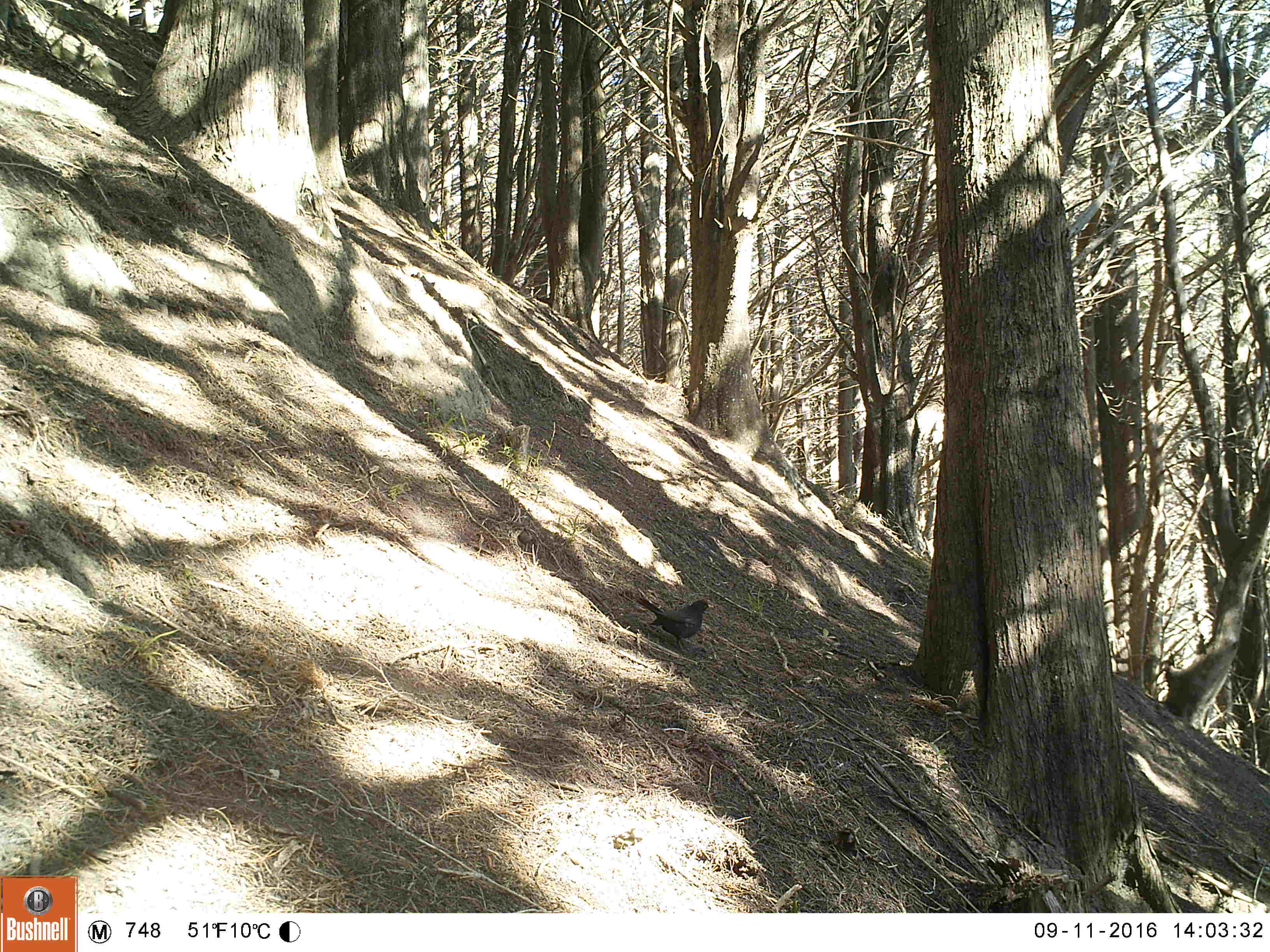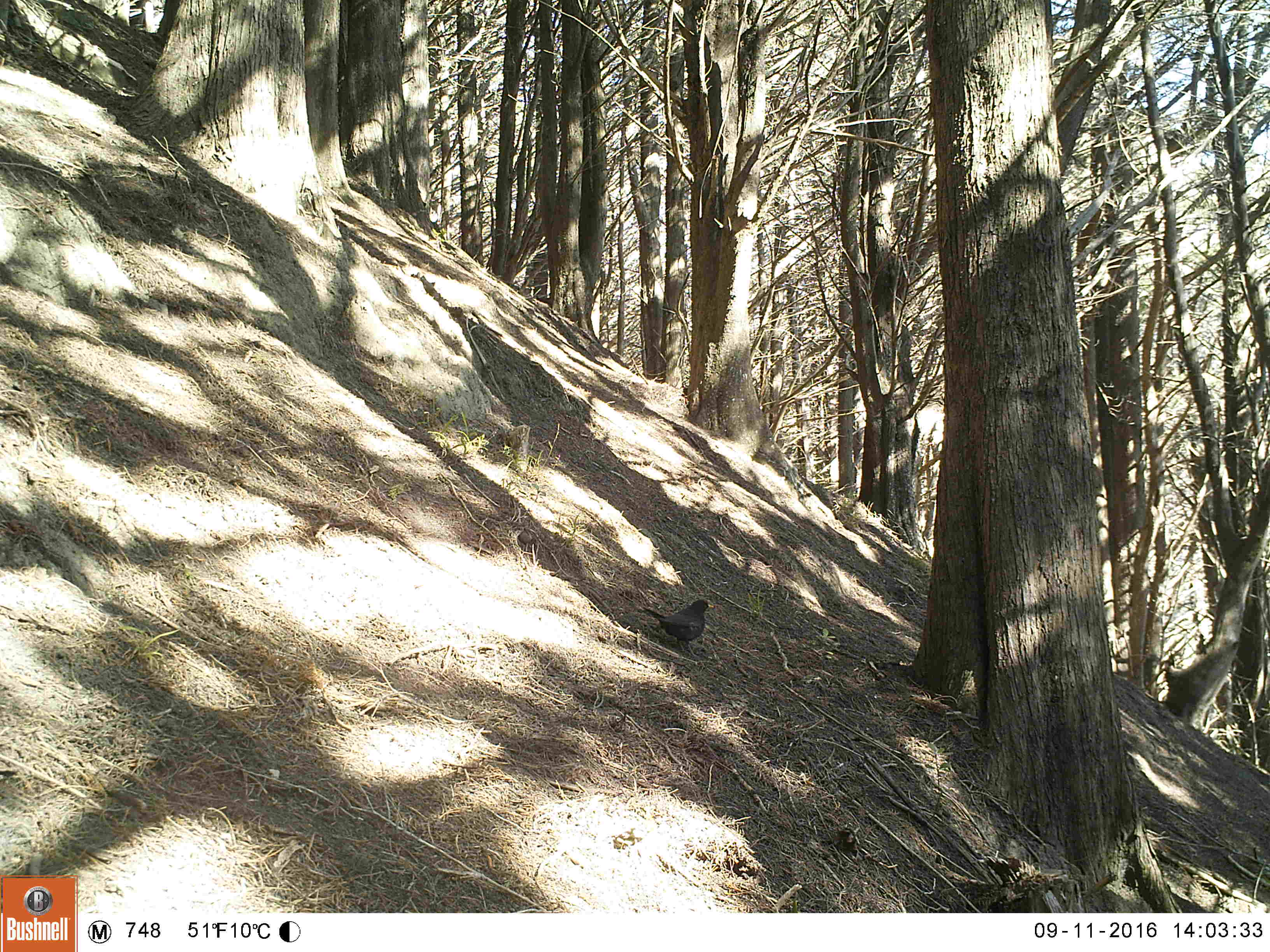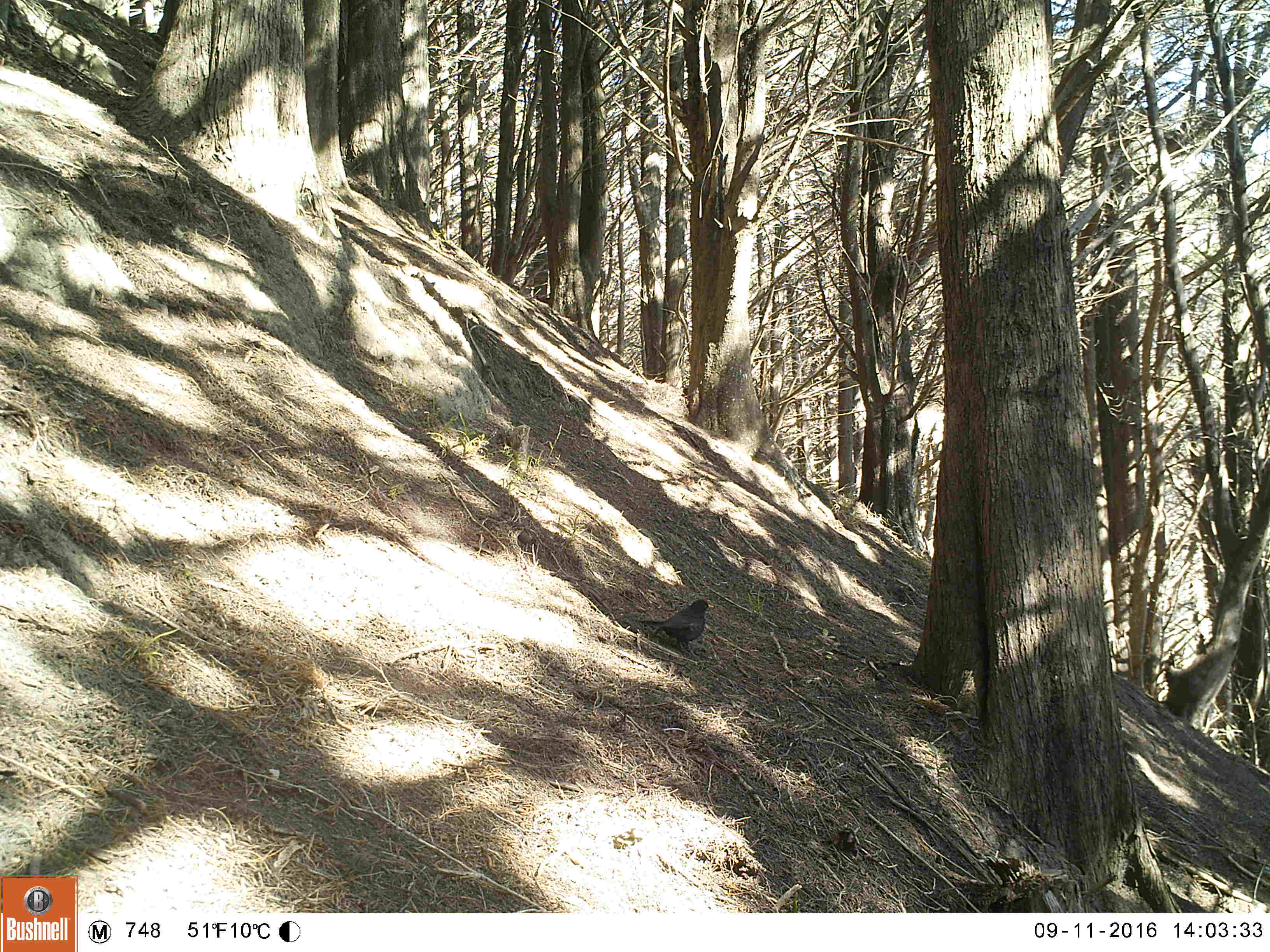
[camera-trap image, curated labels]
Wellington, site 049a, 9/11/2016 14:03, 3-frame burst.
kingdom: Animalia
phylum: Chordata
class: Aves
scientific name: Aves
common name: bird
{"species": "bird (Aves)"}